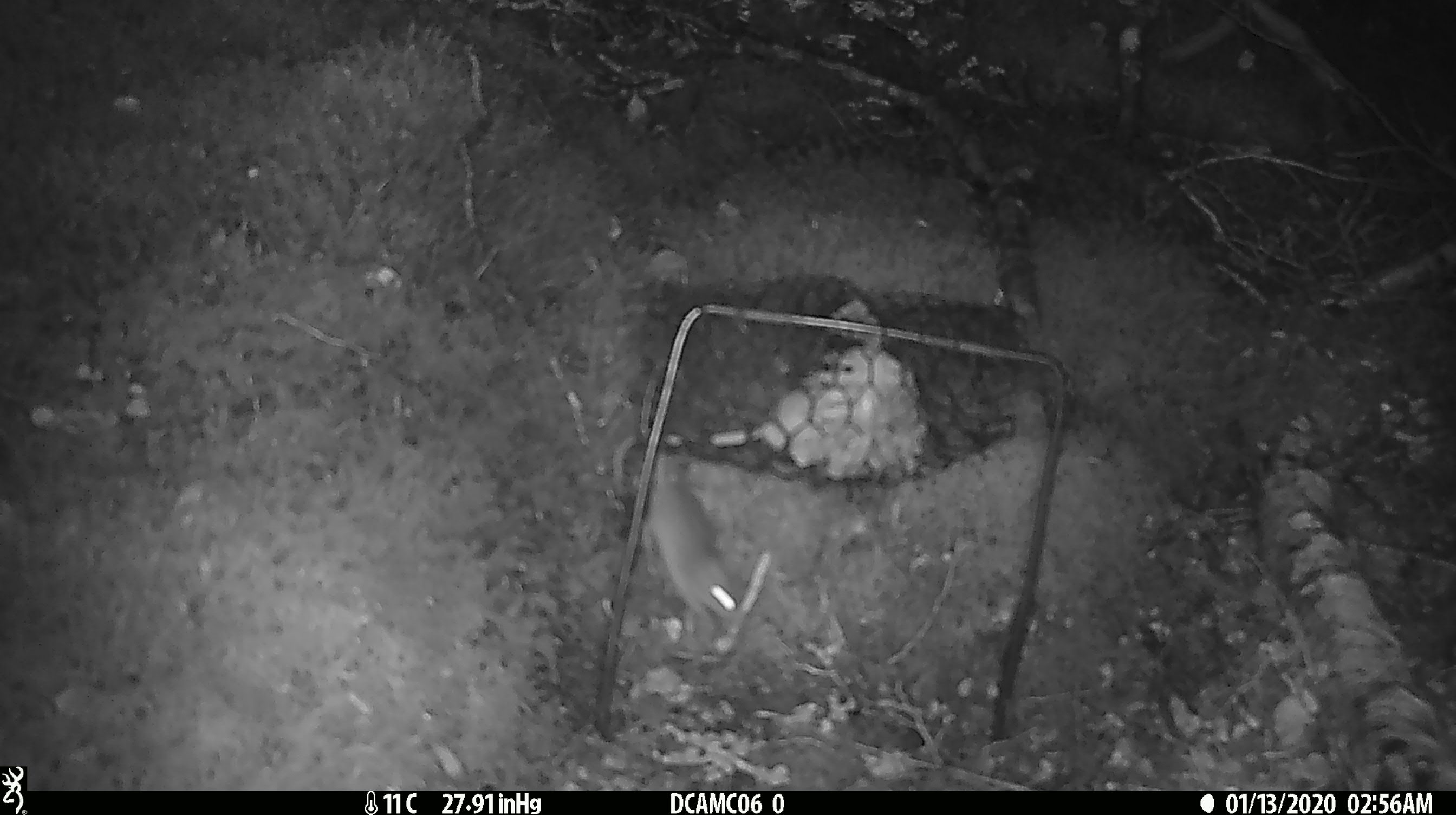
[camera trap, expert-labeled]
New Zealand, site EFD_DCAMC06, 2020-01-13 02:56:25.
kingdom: Animalia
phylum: Chordata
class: Mammalia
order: Rodentia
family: Muridae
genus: Mus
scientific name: Mus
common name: mouse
Mouse (Mus).